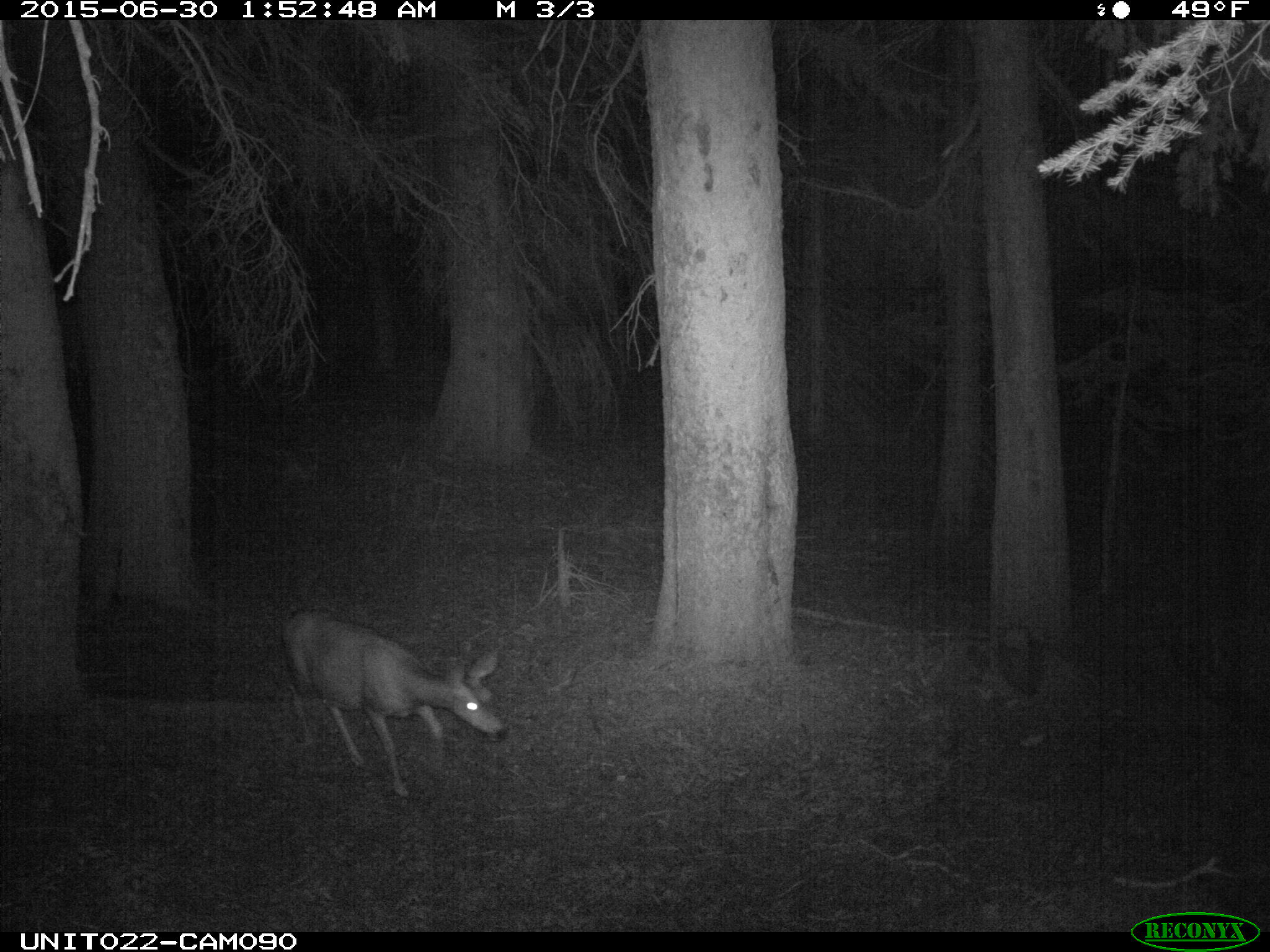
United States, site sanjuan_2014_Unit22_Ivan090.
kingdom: Animalia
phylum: Chordata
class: Mammalia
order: Artiodactyla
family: Cervidae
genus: Odocoileus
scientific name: Odocoileus hemionus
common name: mule deer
Odocoileus hemionus (mule deer).